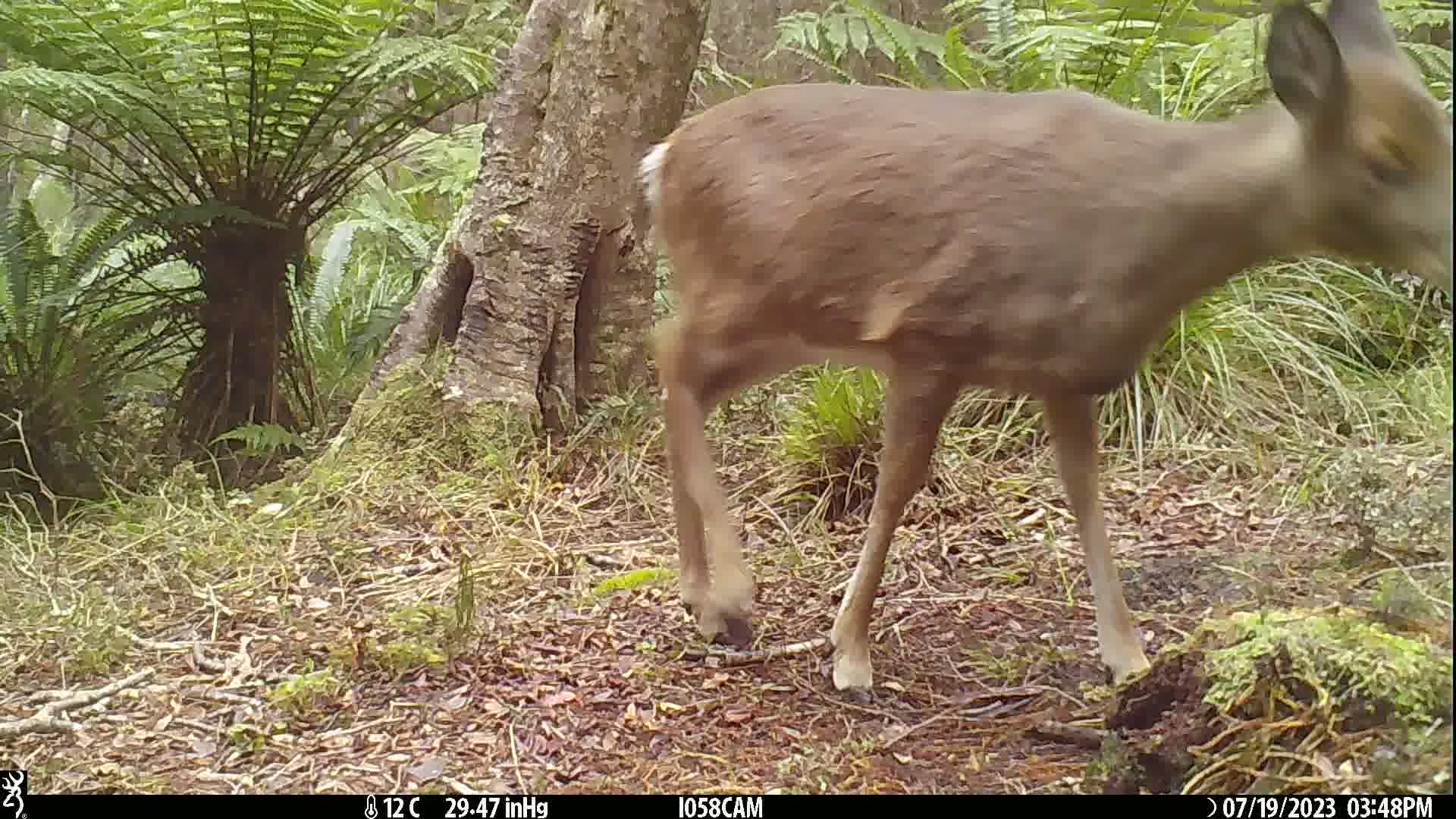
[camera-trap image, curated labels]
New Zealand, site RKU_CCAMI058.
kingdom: Animalia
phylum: Chordata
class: Mammalia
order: Artiodactyla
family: Cervidae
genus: Odocoileus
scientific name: Odocoileus virginianus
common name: white-tailed deer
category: white tailed deer